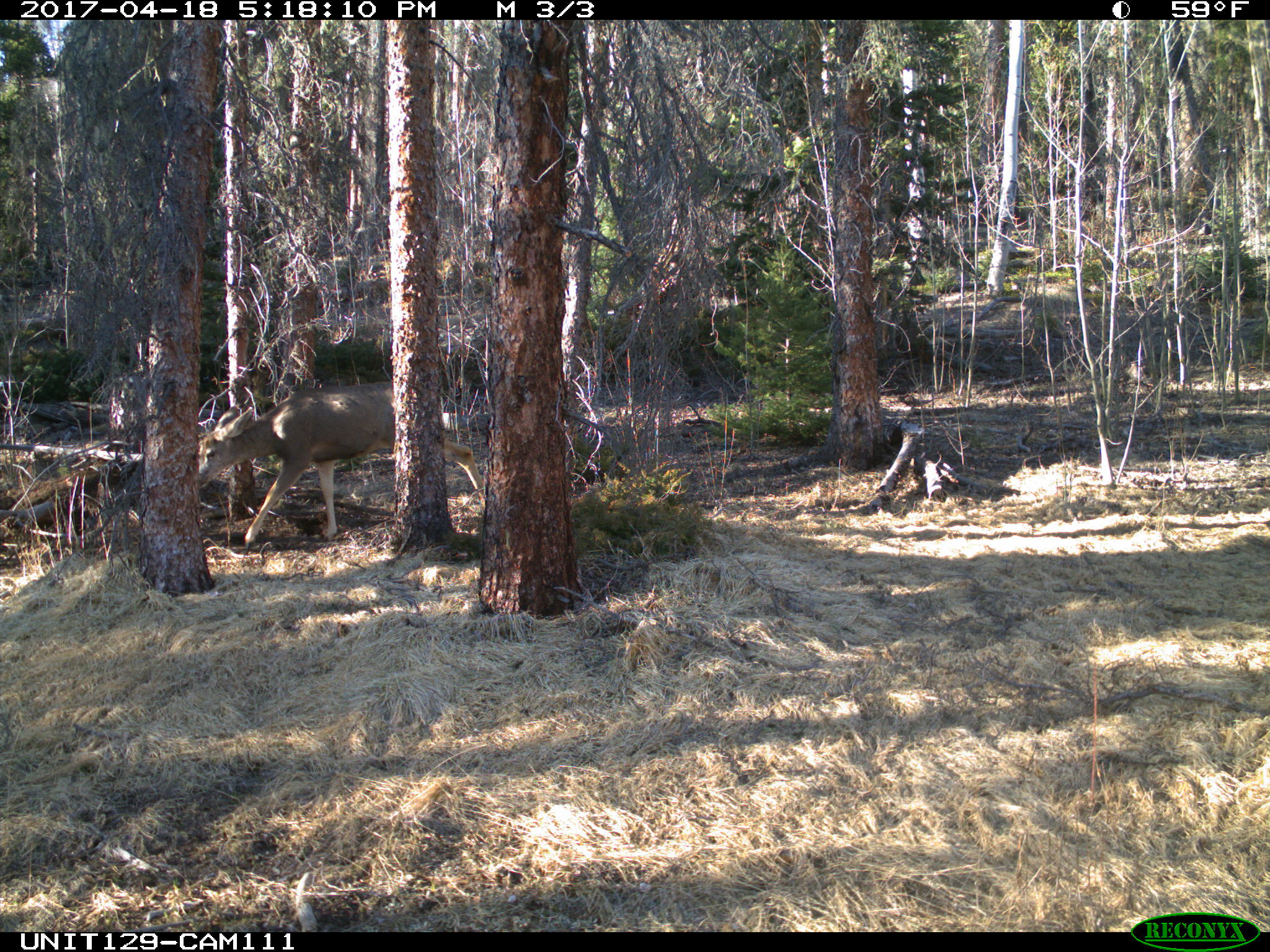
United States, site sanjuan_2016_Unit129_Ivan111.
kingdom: Animalia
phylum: Chordata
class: Mammalia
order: Artiodactyla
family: Cervidae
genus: Odocoileus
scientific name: Odocoileus hemionus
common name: mule deer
Odocoileus hemionus (mule deer).